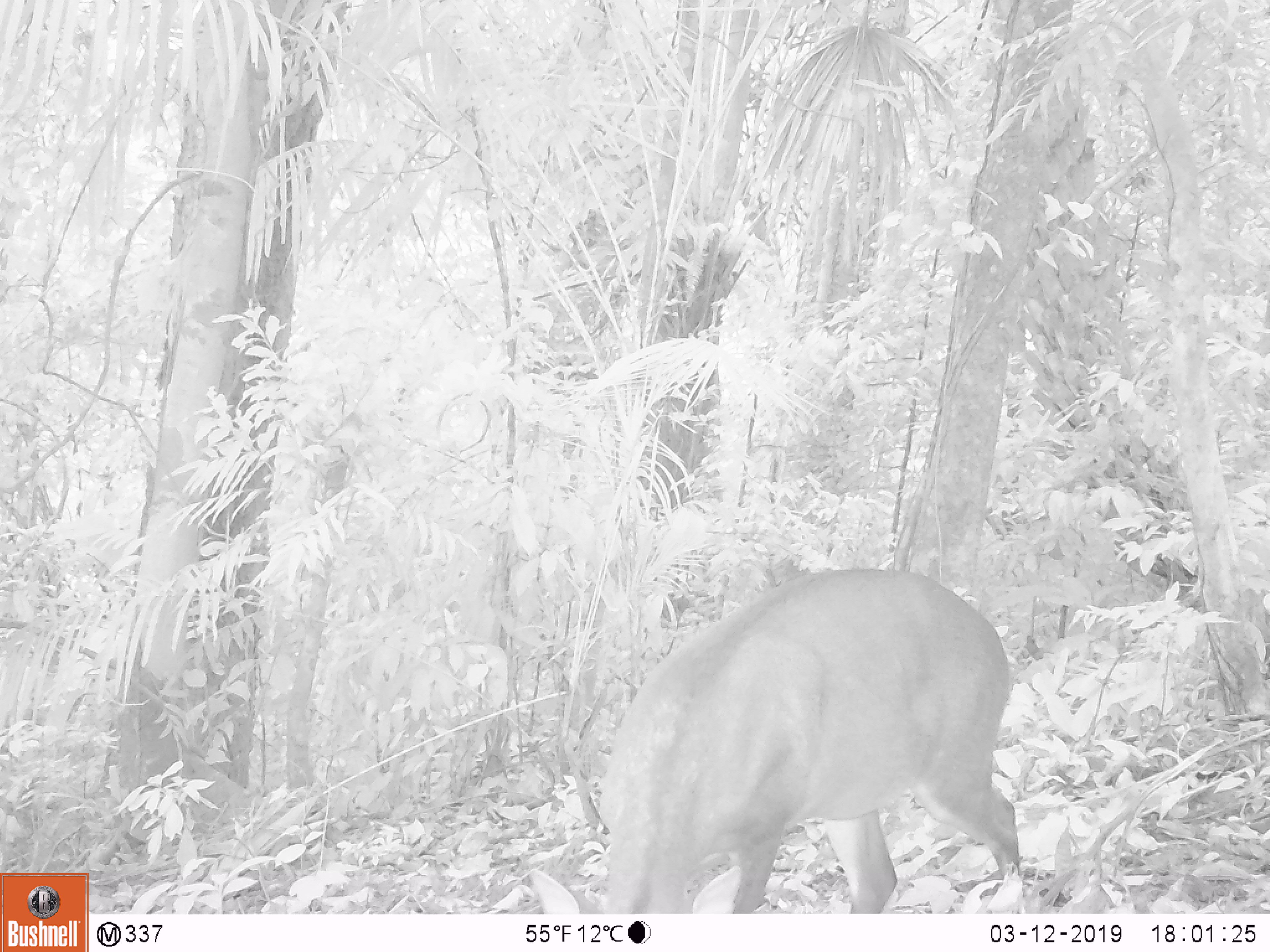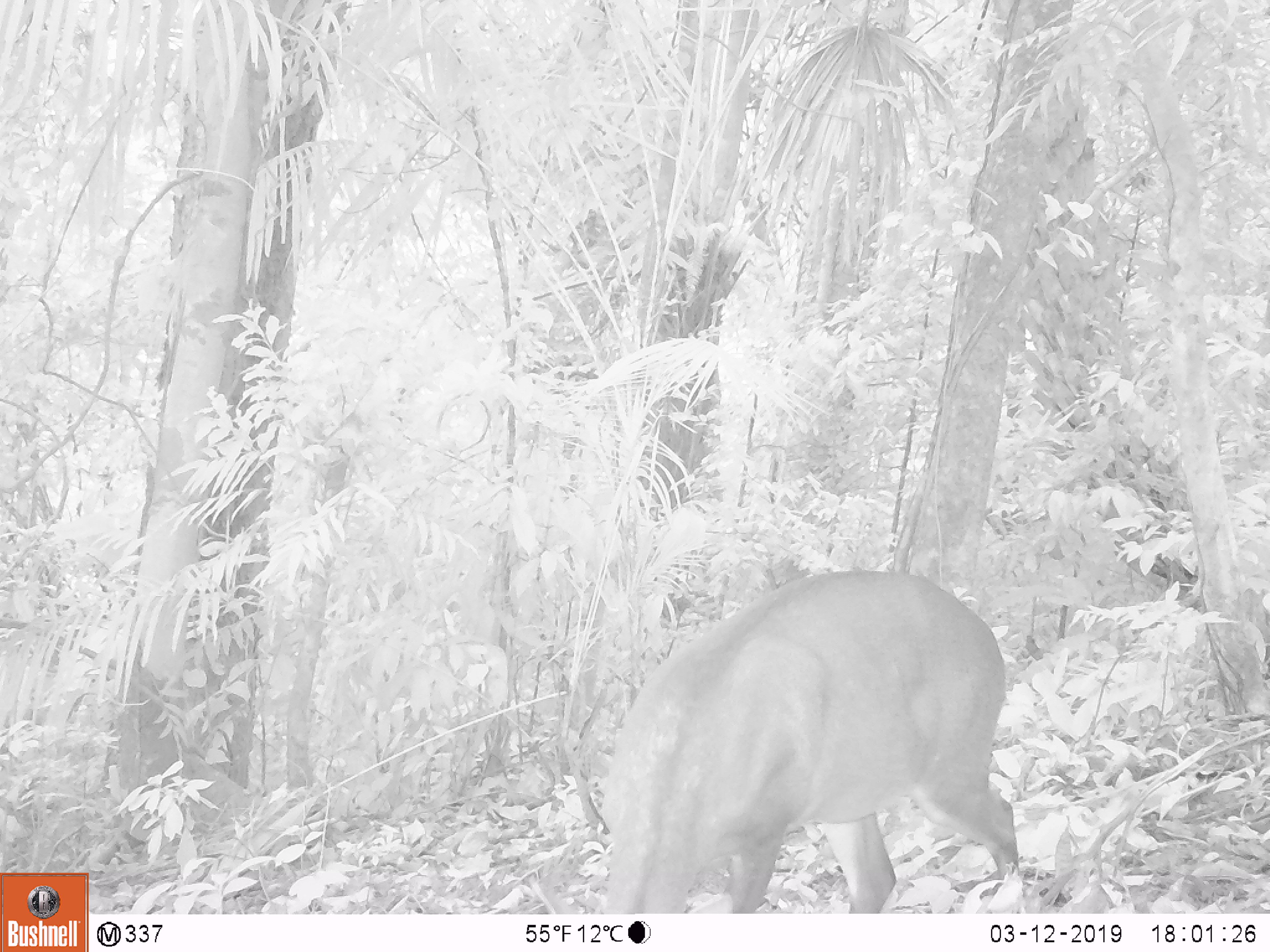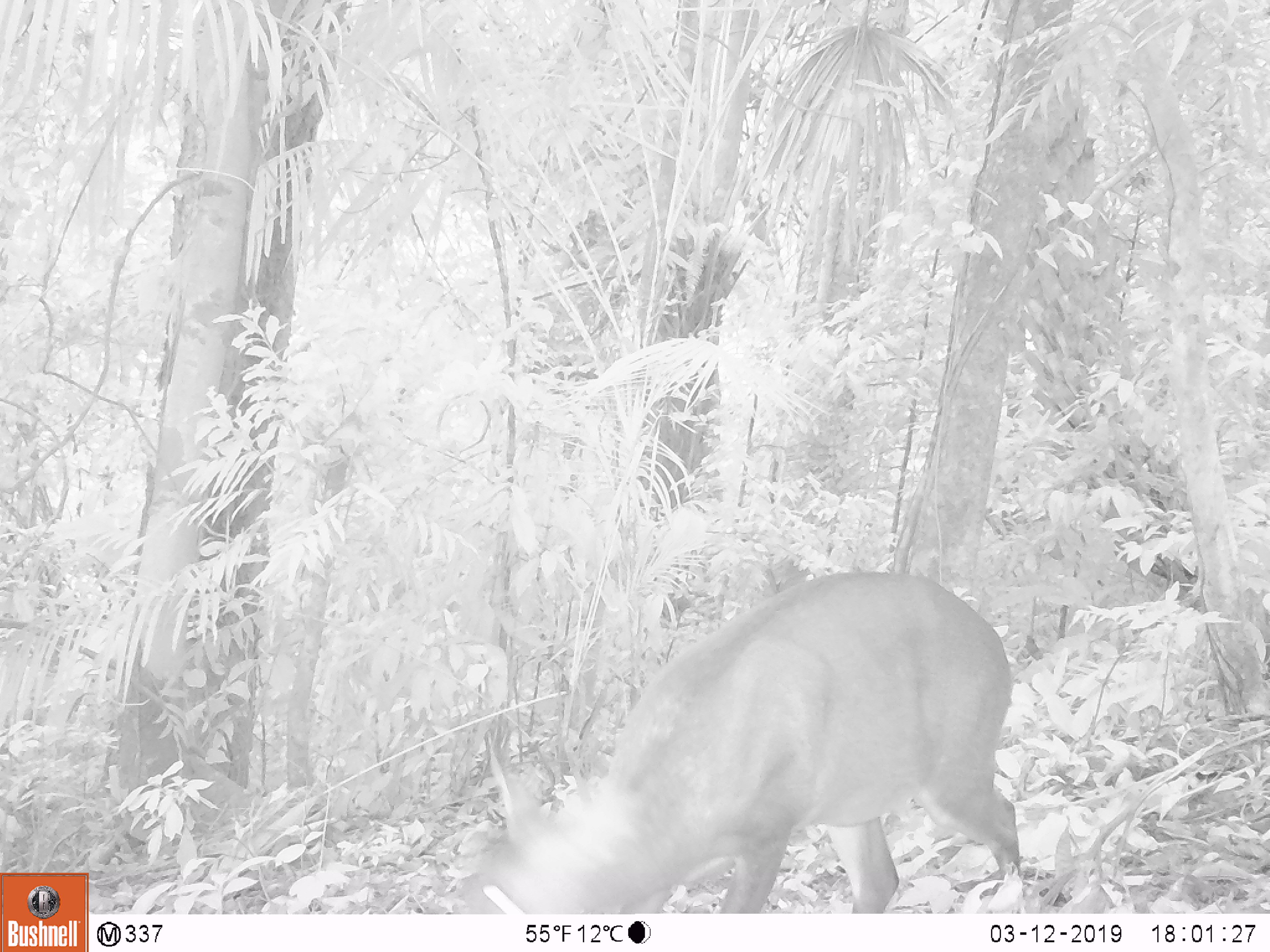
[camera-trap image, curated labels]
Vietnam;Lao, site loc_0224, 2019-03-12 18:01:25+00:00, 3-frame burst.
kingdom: Animalia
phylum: Chordata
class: Mammalia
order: Artiodactyla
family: Cervidae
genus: Muntiacus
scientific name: Muntiacus vuquangensis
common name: large-antlered muntjac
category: large antlered muntjac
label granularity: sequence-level